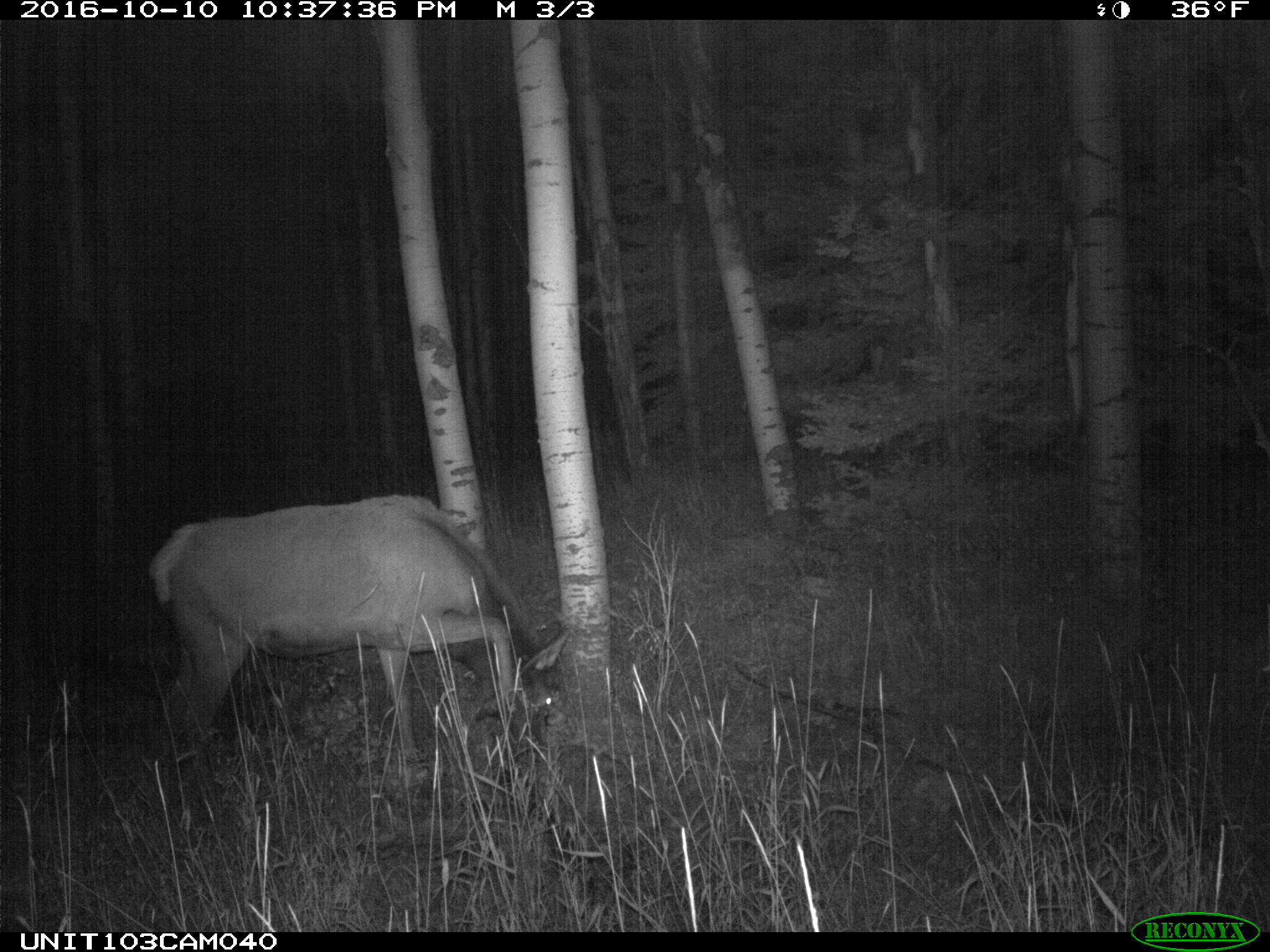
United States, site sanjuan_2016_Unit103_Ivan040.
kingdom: Animalia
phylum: Chordata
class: Mammalia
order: Artiodactyla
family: Cervidae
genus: Cervus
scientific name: Cervus elaphus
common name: red deer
Cervus elaphus (red deer).